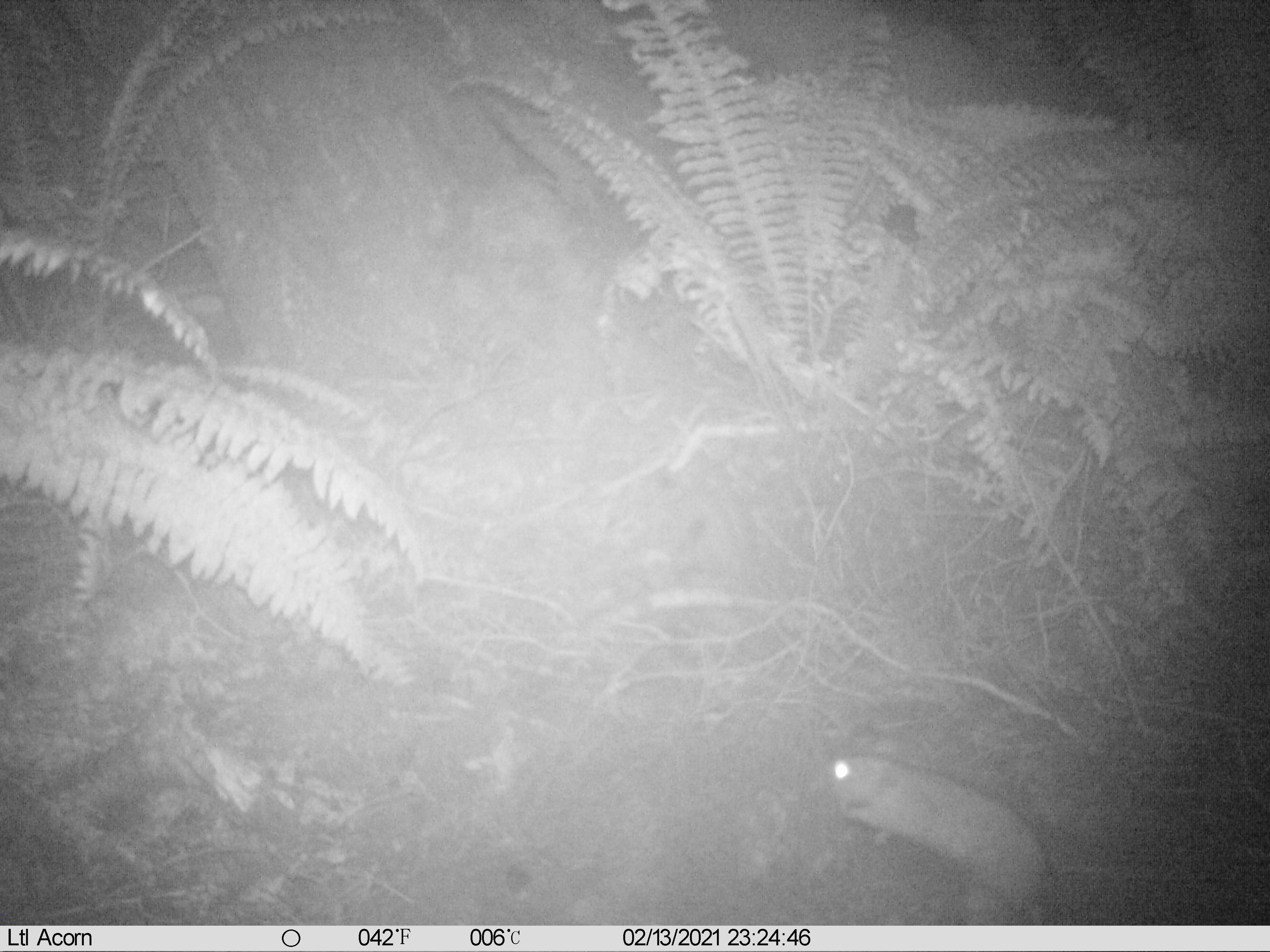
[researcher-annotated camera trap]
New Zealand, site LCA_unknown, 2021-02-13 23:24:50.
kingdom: Animalia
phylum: Chordata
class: Mammalia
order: Rodentia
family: Muridae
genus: Rattus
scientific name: Rattus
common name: rat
Rat (Rattus).